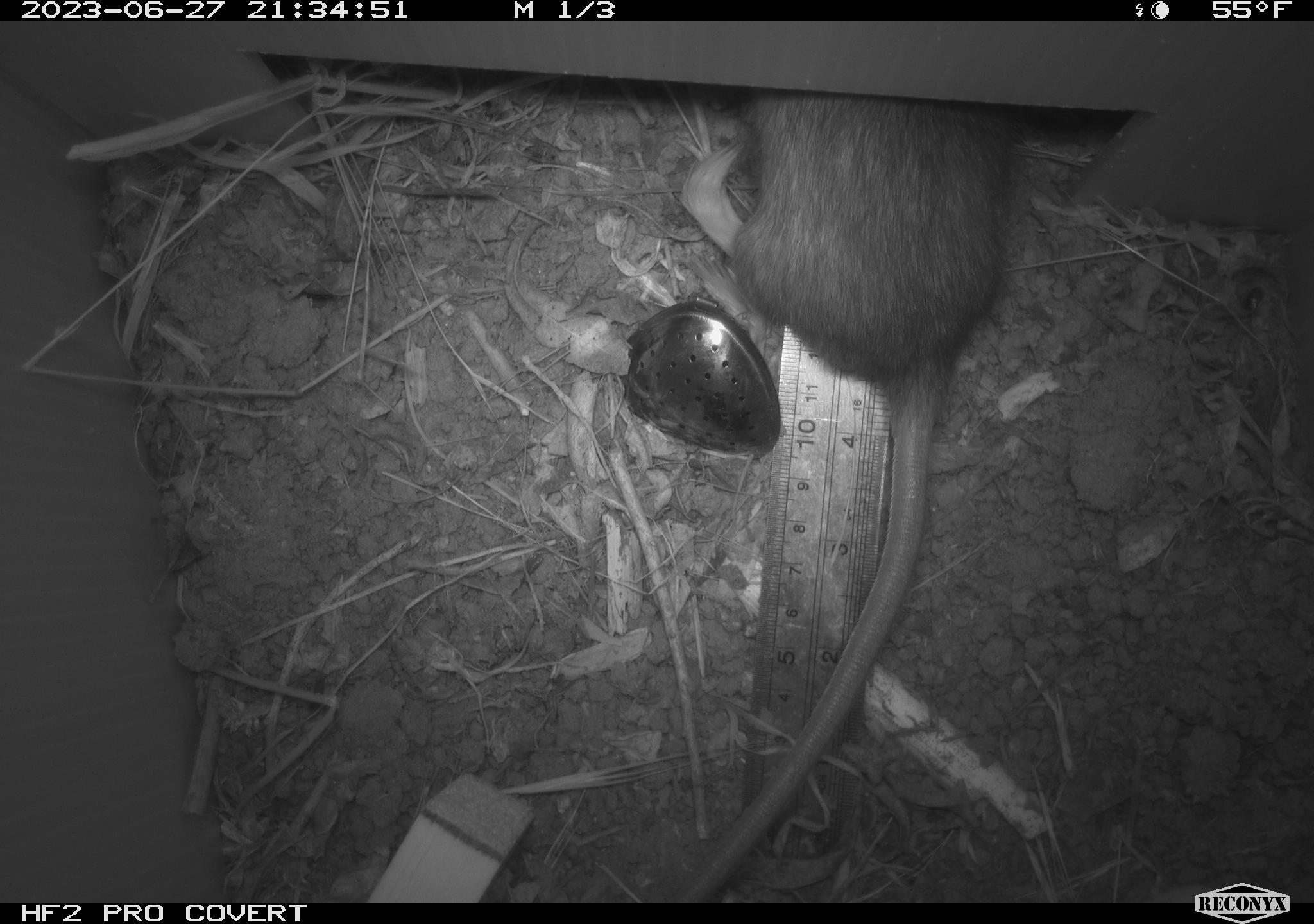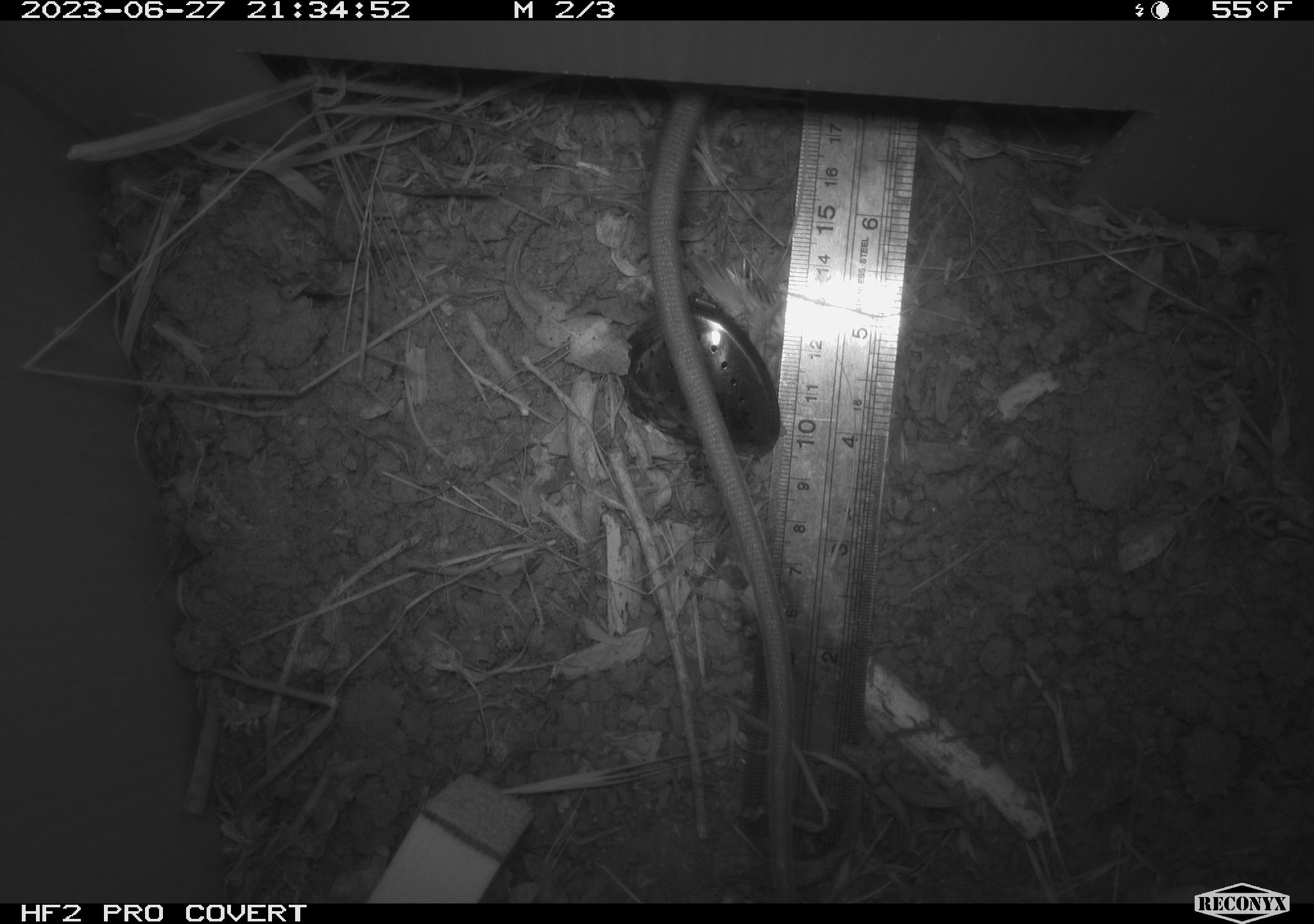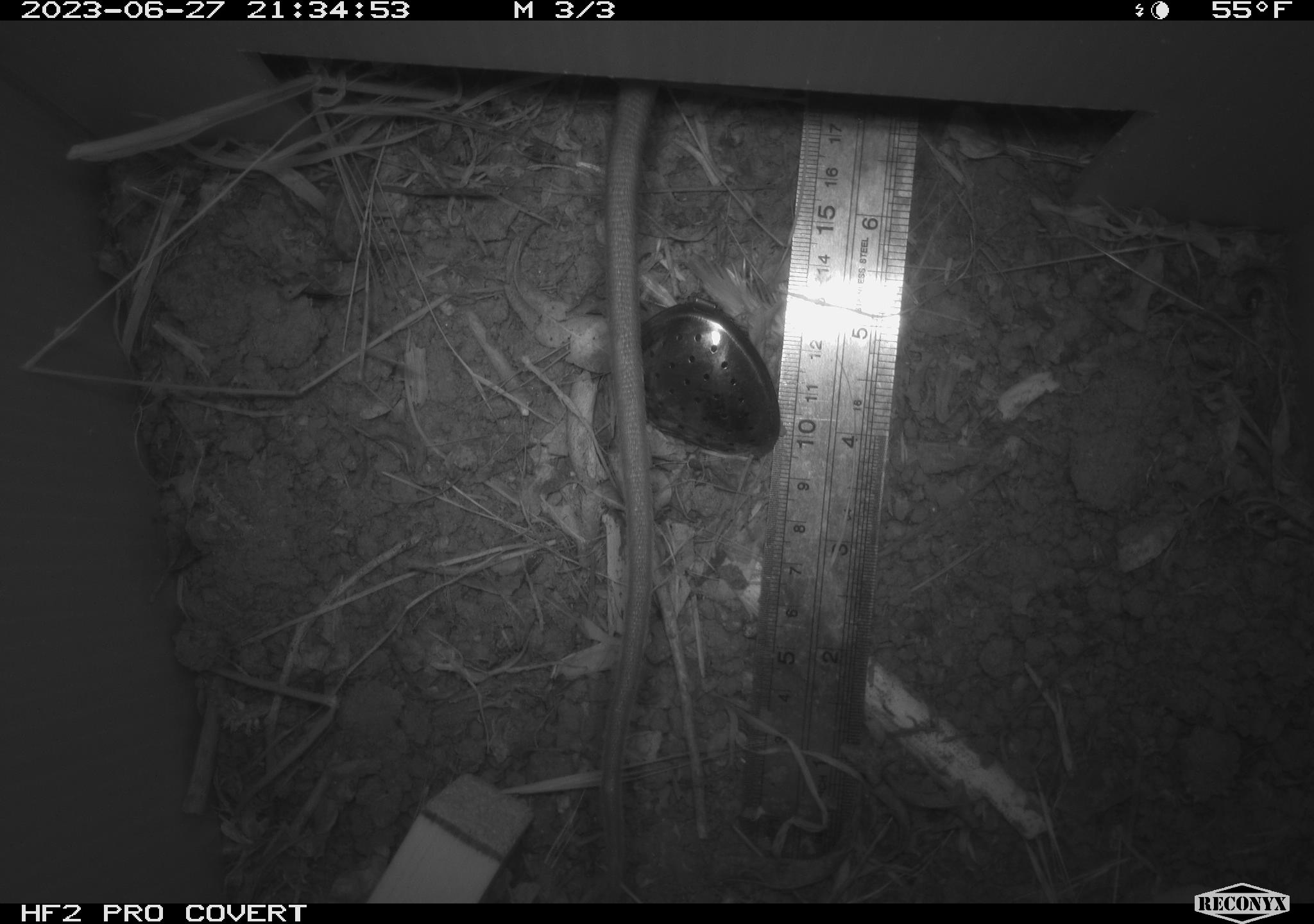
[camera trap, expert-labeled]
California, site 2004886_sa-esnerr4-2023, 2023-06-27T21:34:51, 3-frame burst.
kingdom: Animalia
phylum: Chordata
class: Mammalia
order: Rodentia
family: Muridae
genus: Rattus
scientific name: Rattus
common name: rat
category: rattus species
Rattus species (rat) (Rattus).